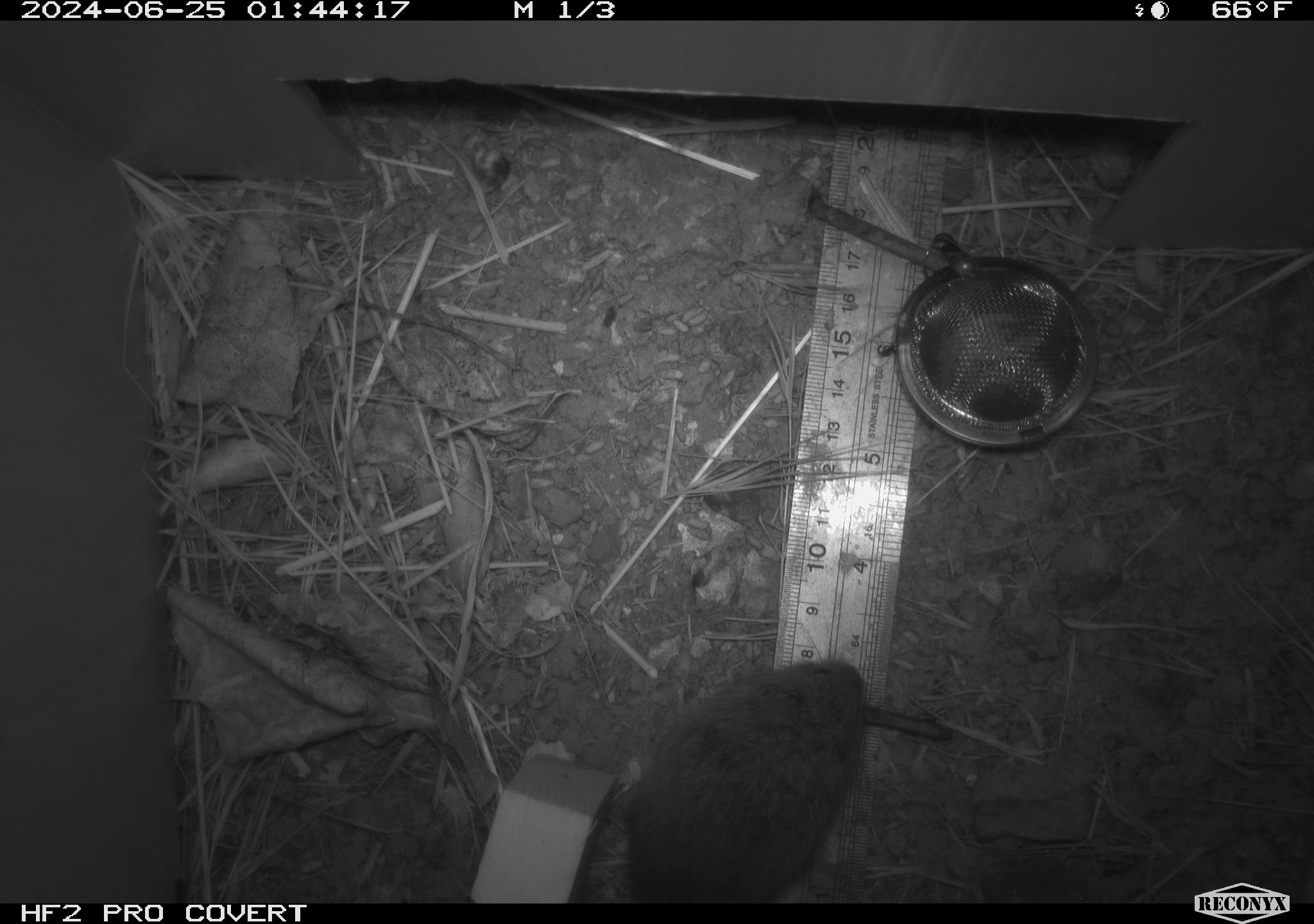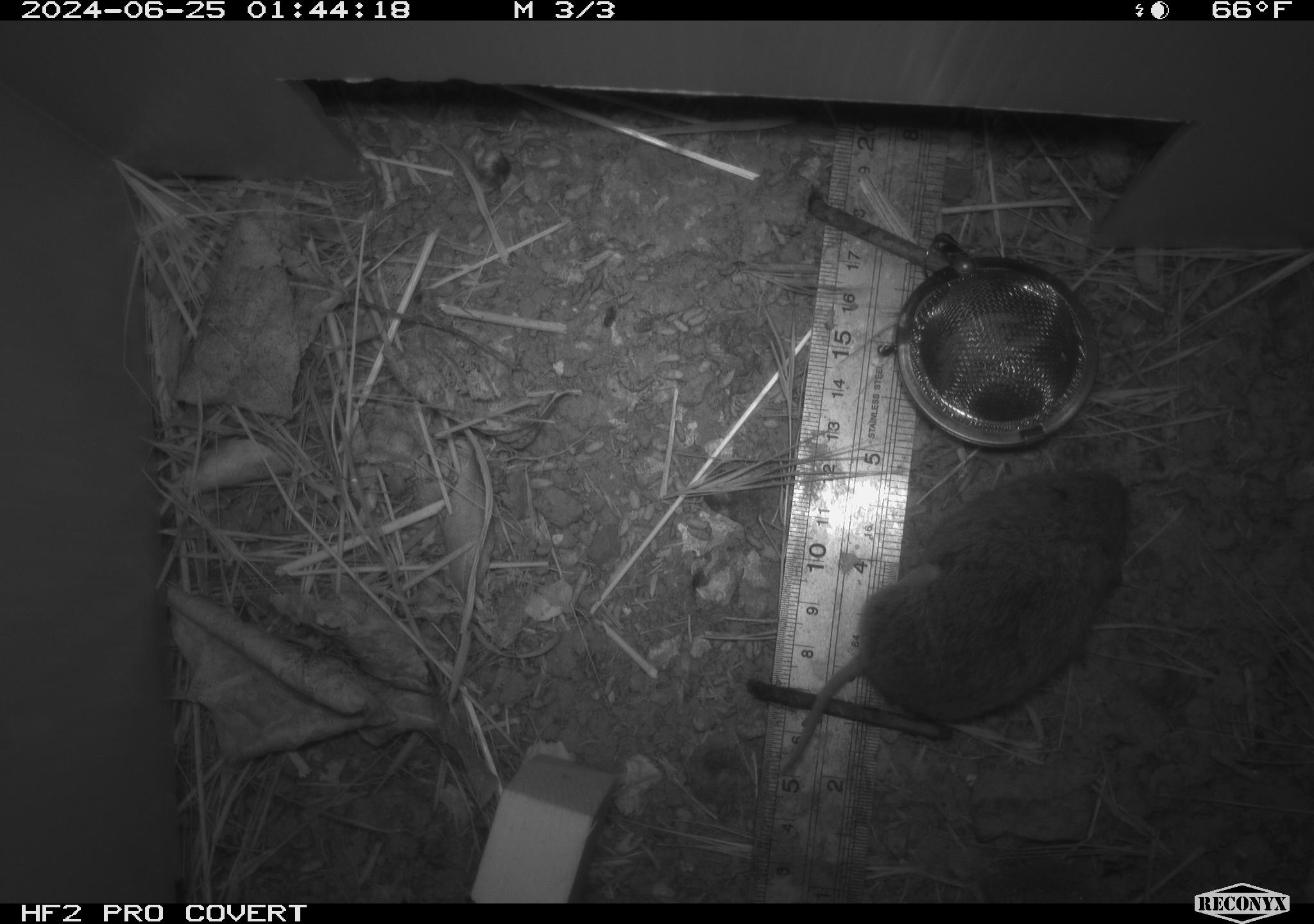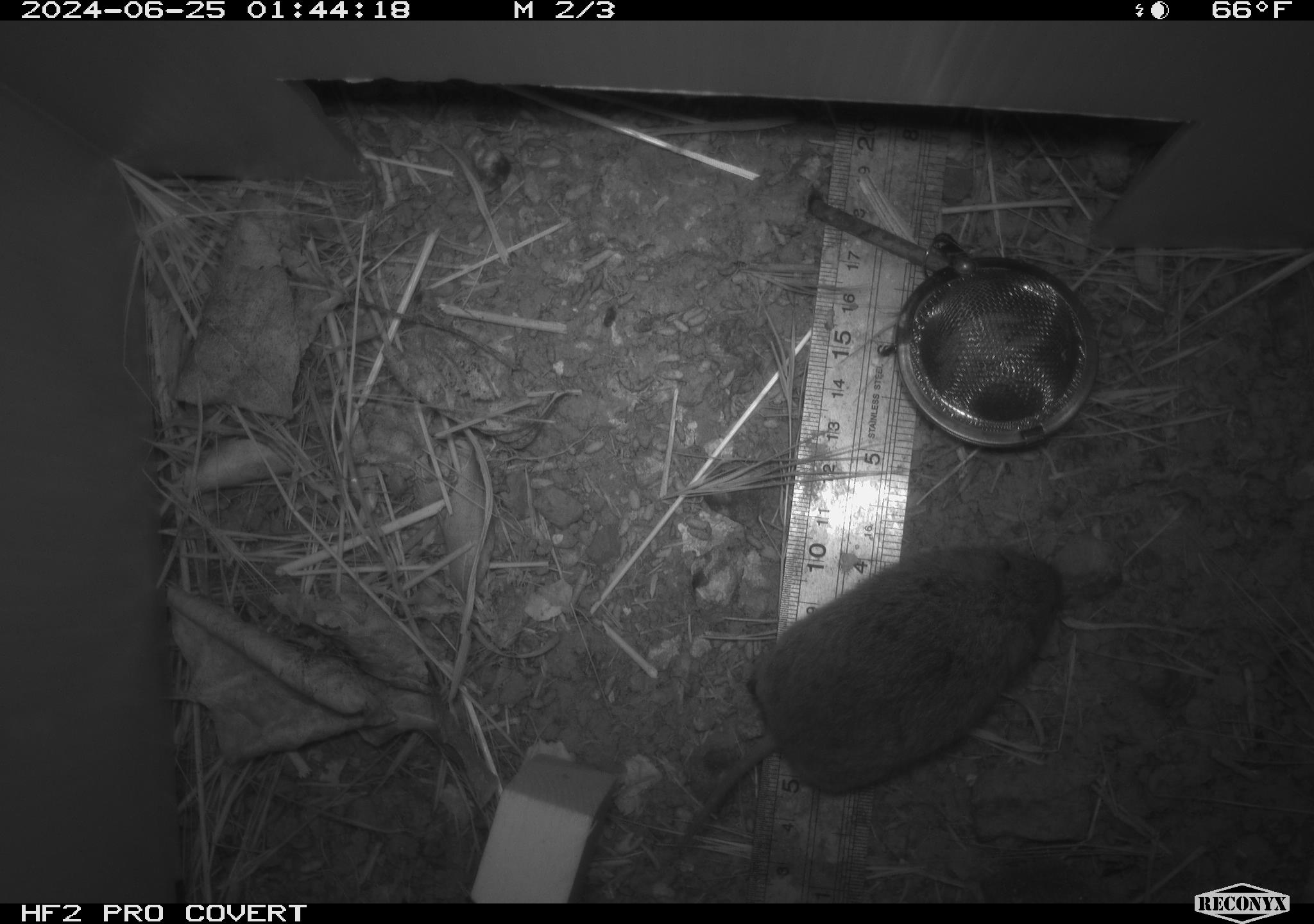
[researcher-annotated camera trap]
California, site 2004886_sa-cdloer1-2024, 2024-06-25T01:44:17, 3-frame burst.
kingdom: Animalia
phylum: Chordata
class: Mammalia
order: Rodentia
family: Cricetidae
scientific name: Arvicolinae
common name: voles, lemmings, and muskrats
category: arvicolinae subfamily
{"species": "arvicolinae subfamily (voles, lemmings, and muskrats) (Arvicolinae)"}